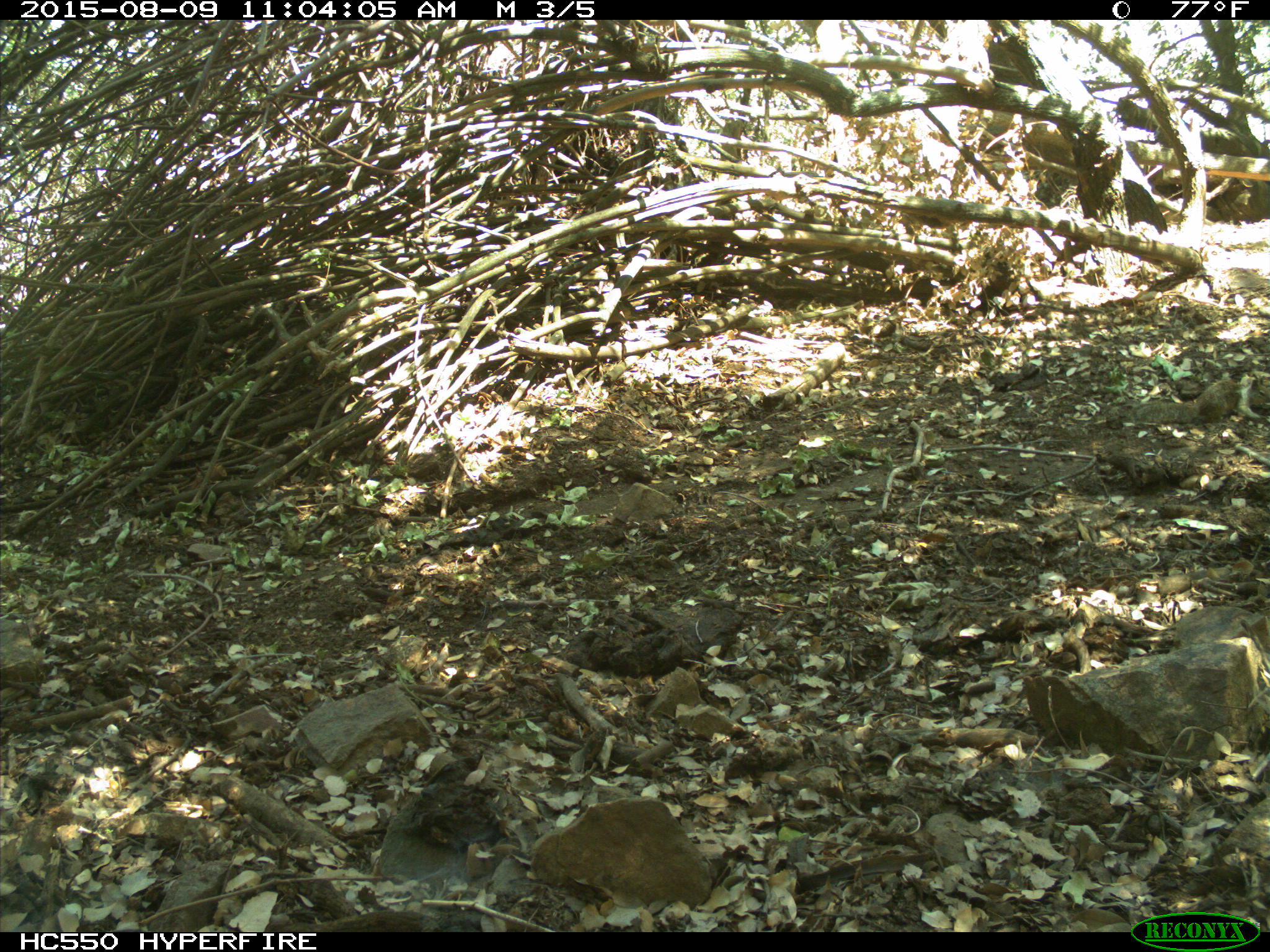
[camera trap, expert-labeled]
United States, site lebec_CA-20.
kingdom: Animalia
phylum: Chordata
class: Mammalia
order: Rodentia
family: Sciuridae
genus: Otospermophilus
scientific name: Otospermophilus beecheyi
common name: california ground squirrel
Otospermophilus beecheyi (california ground squirrel).